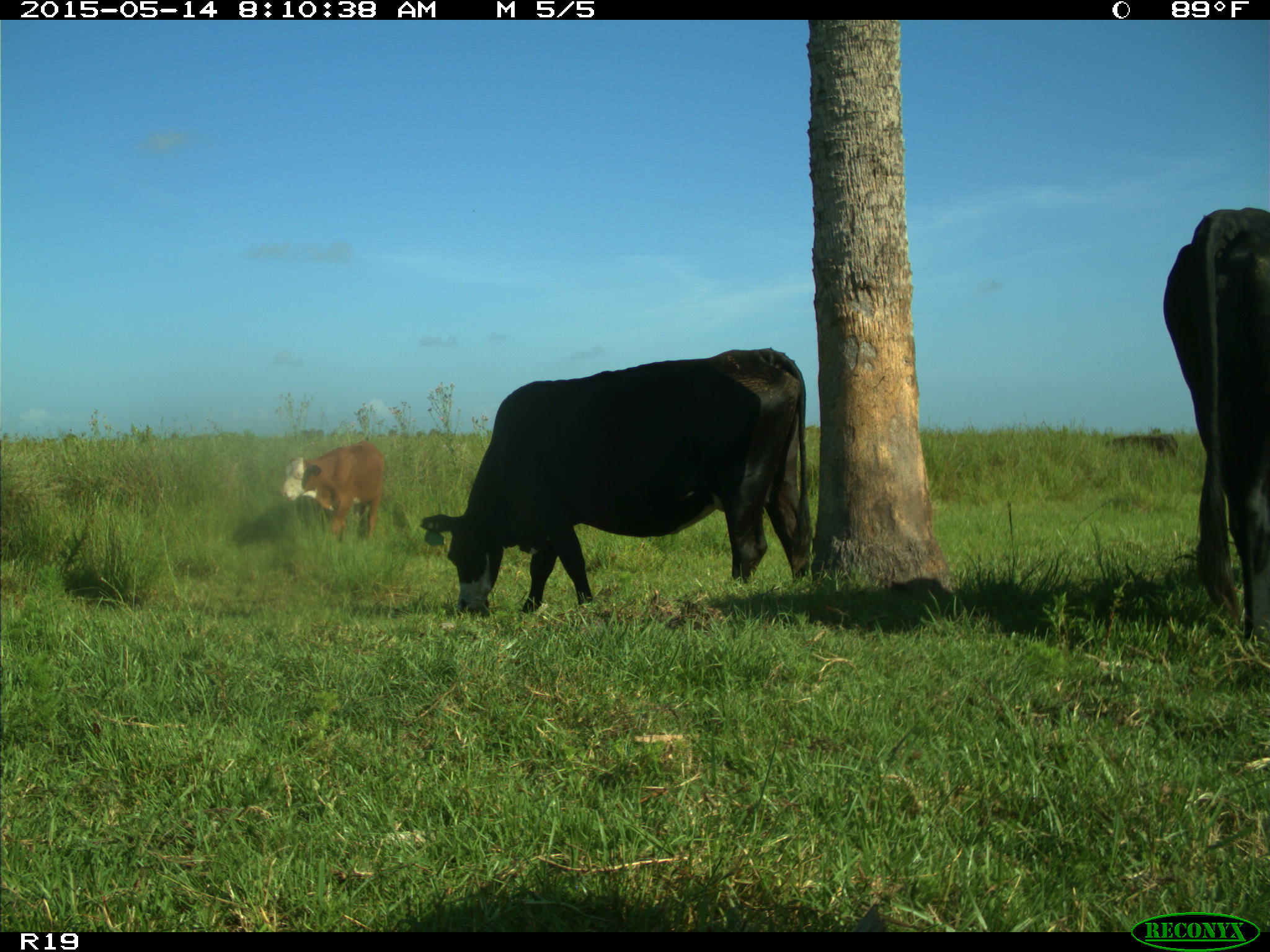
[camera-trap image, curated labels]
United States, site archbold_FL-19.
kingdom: Animalia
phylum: Chordata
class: Mammalia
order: Artiodactyla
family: Bovidae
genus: Bos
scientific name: Bos taurus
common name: domestic cow